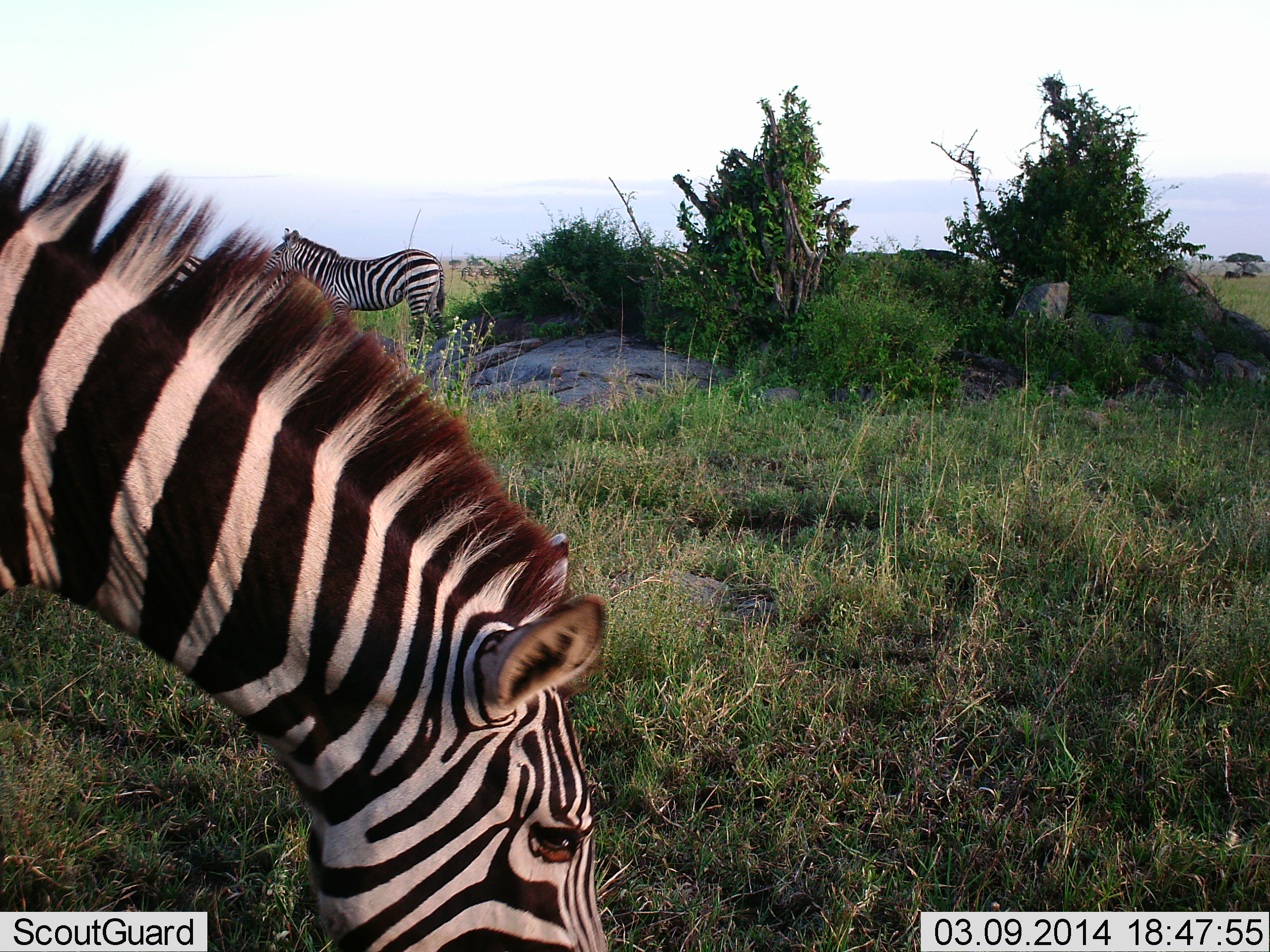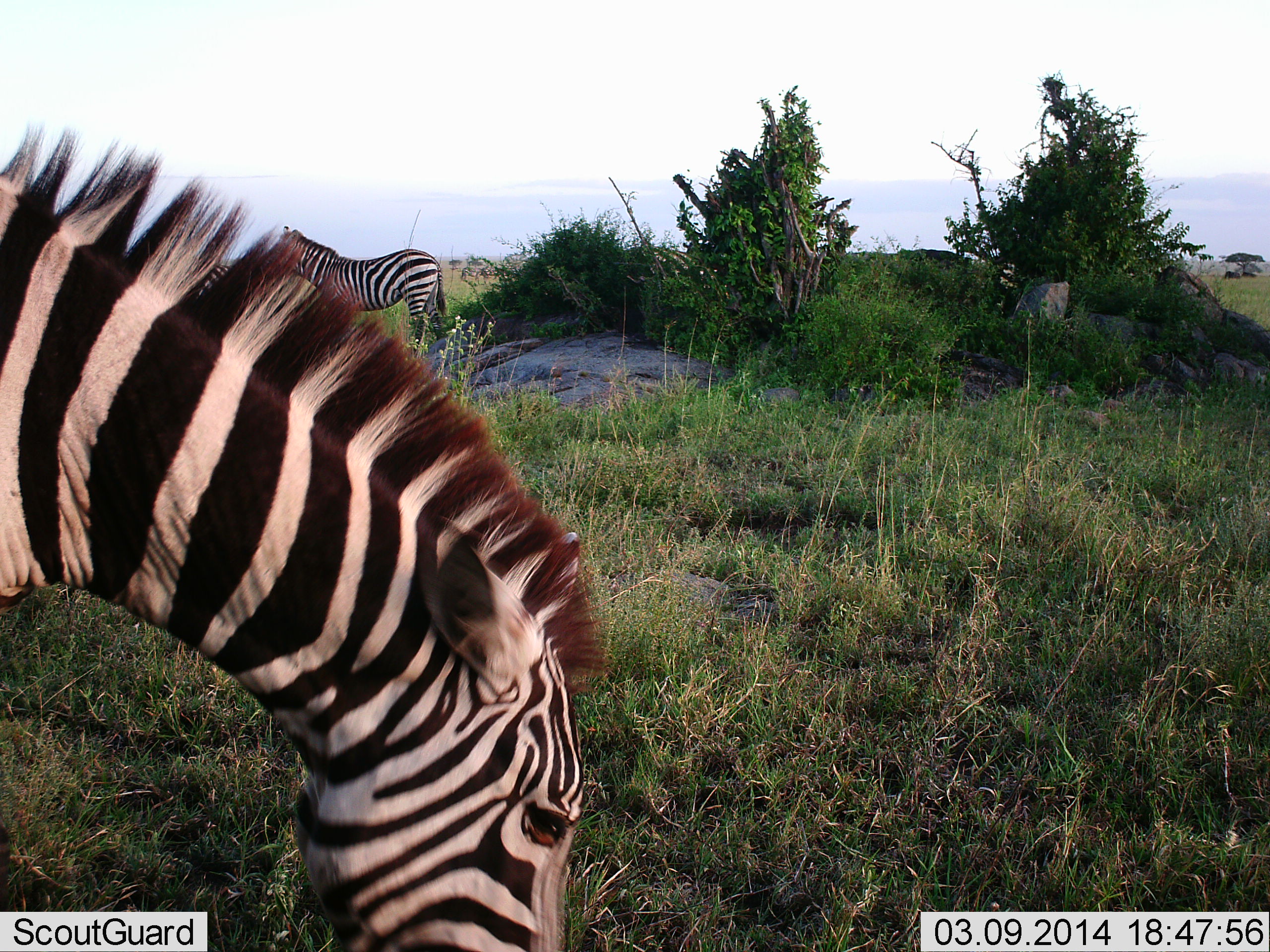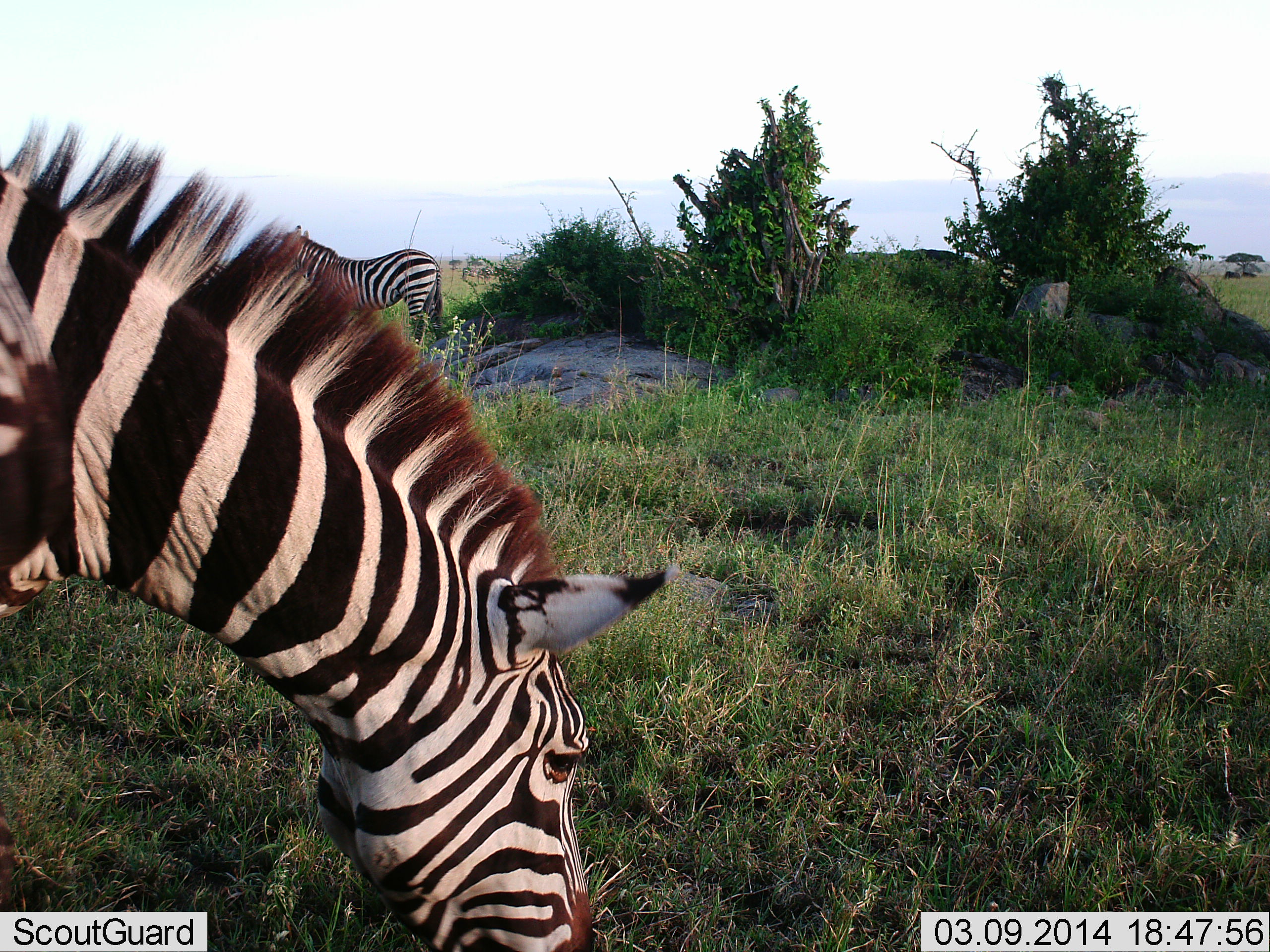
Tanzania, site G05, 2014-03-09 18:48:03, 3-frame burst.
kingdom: Animalia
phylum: Chordata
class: Mammalia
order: Perissodactyla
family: Equidae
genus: Equus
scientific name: Equus quagga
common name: plains zebra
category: zebra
Zebra (plains zebra) (Equus quagga), count 2. Behavior (volunteer vote fractions): standing 90%, resting 0%, moving 0%, interacting 0%. Young present (vote fraction): 10%. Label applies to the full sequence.